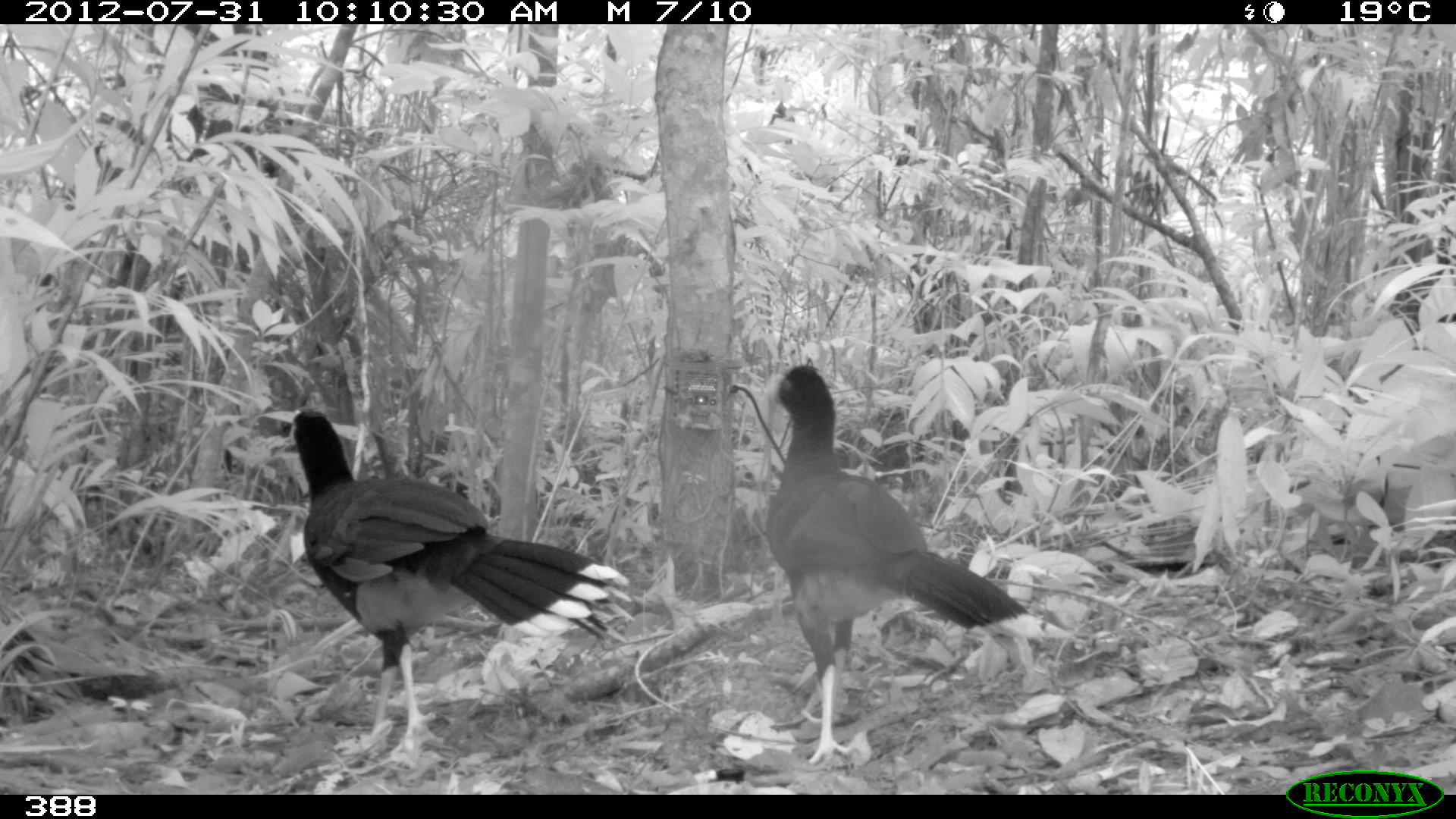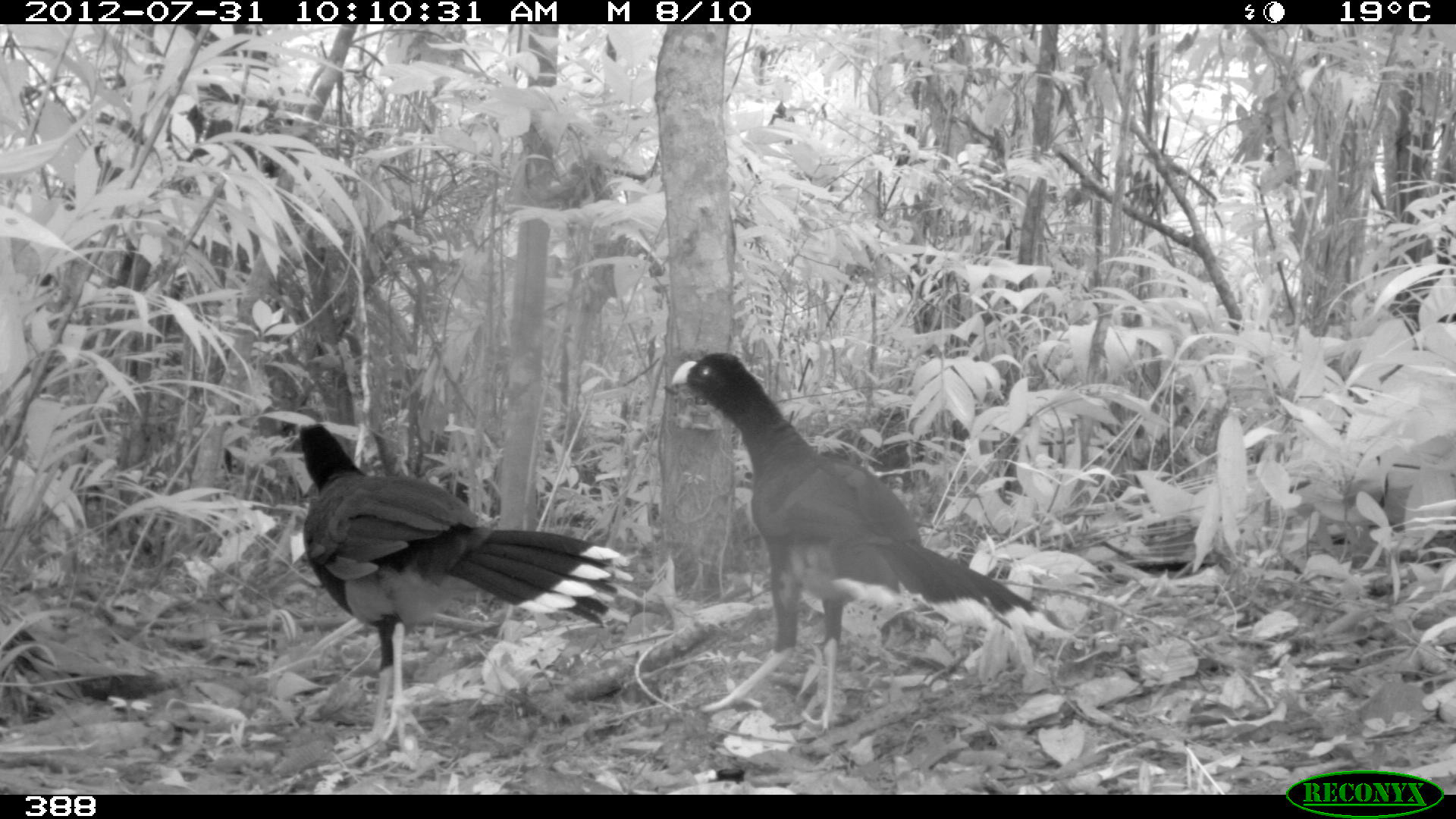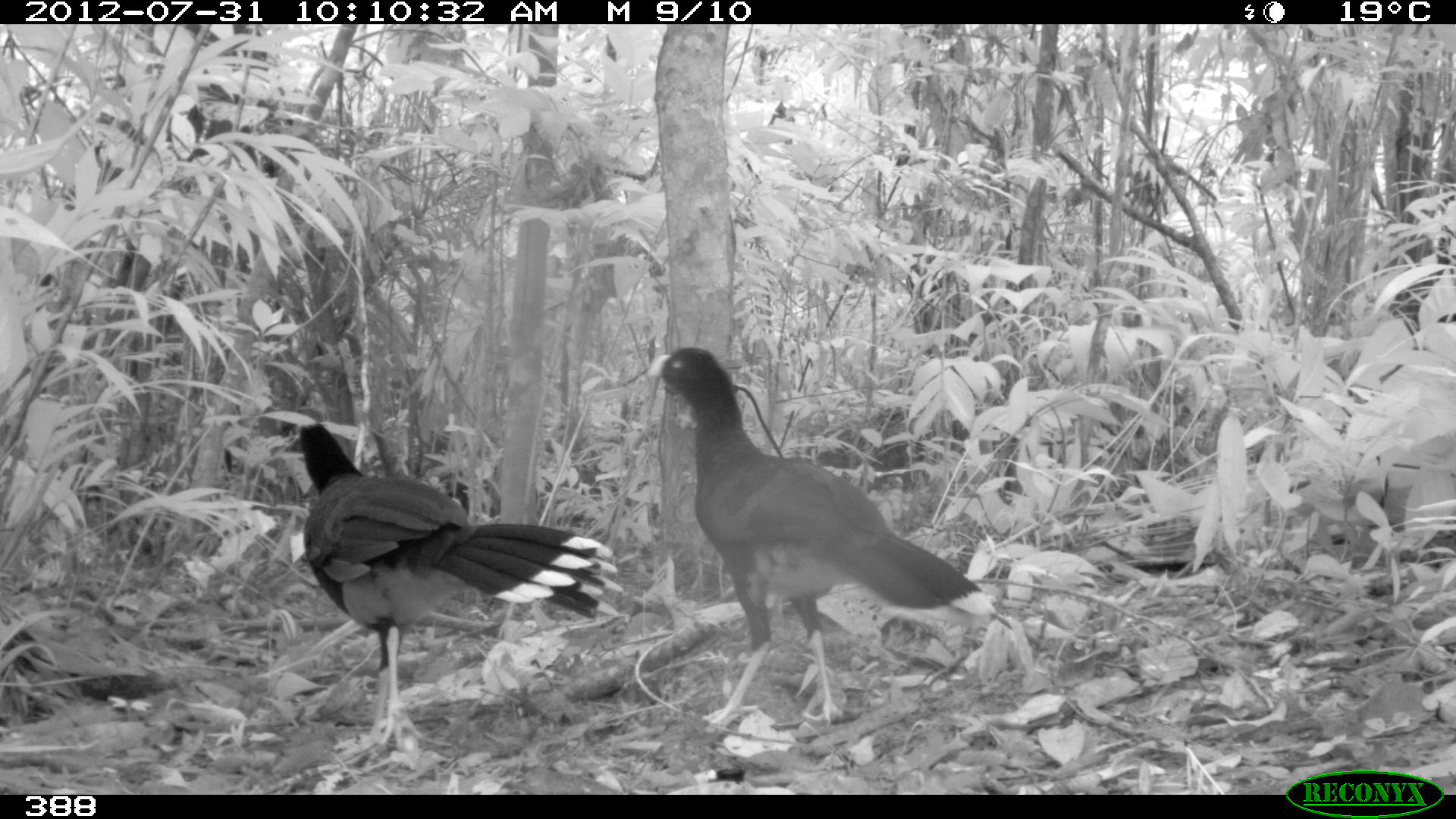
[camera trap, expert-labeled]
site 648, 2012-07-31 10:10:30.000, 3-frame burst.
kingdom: Animalia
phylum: Chordata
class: Aves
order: Galliformes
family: Cracidae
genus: Mitu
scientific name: Mitu tuberosum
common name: razor-billed curassow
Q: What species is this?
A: Mitu tuberosum (razor-billed curassow).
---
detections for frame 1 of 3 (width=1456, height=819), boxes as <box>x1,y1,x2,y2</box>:
mitu tuberosum: <box>294,410,634,750</box>; <box>765,363,1033,767</box>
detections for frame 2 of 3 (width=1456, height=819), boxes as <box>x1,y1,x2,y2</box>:
mitu tuberosum: <box>669,352,1076,736</box>; <box>270,421,647,764</box>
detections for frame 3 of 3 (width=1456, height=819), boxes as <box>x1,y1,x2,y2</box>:
mitu tuberosum: <box>645,347,995,732</box>; <box>295,423,625,752</box>